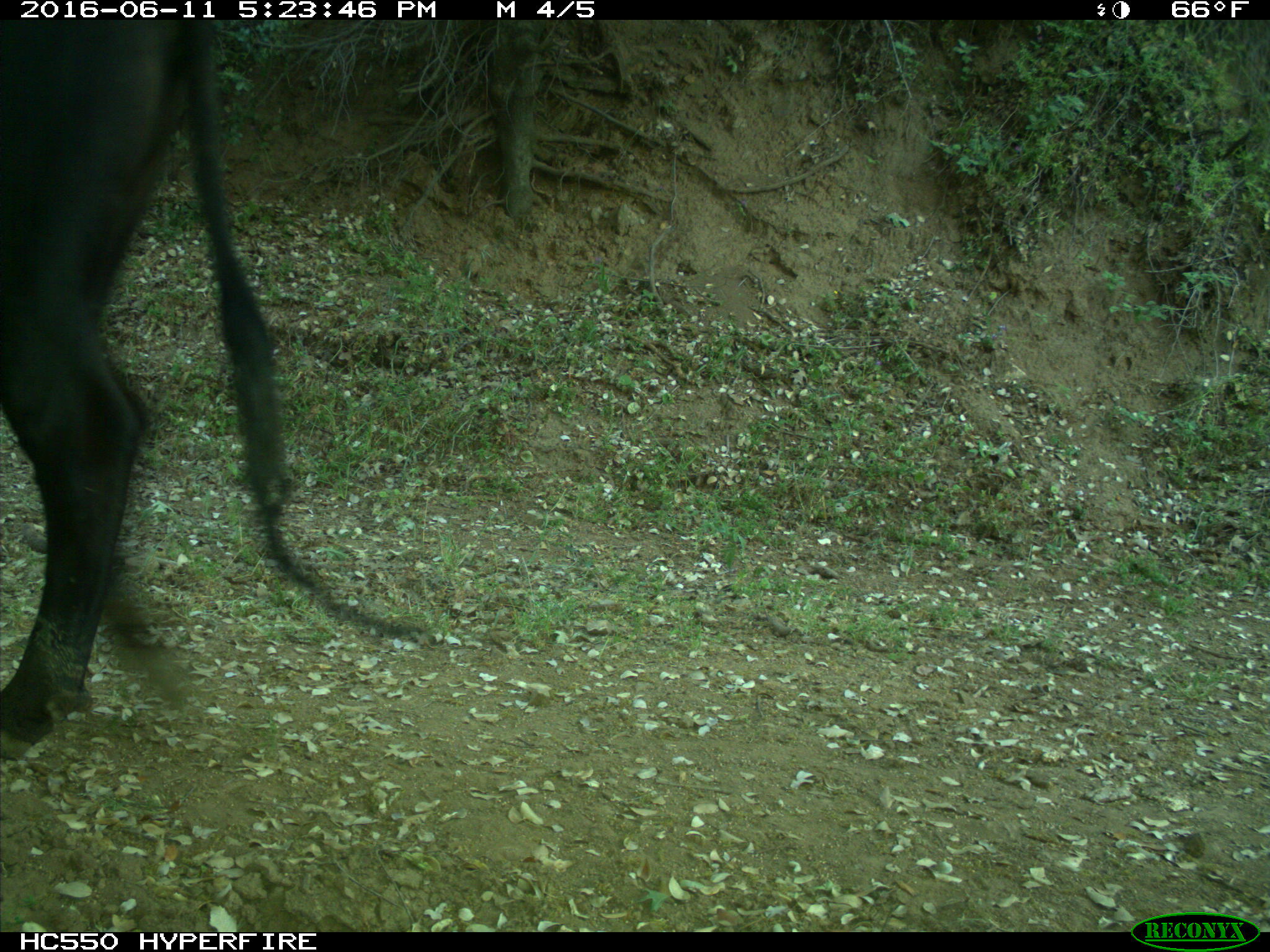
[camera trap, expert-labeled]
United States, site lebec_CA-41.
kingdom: Animalia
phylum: Chordata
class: Mammalia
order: Artiodactyla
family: Bovidae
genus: Bos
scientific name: Bos taurus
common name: domestic cow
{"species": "Bos taurus (domestic cow)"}